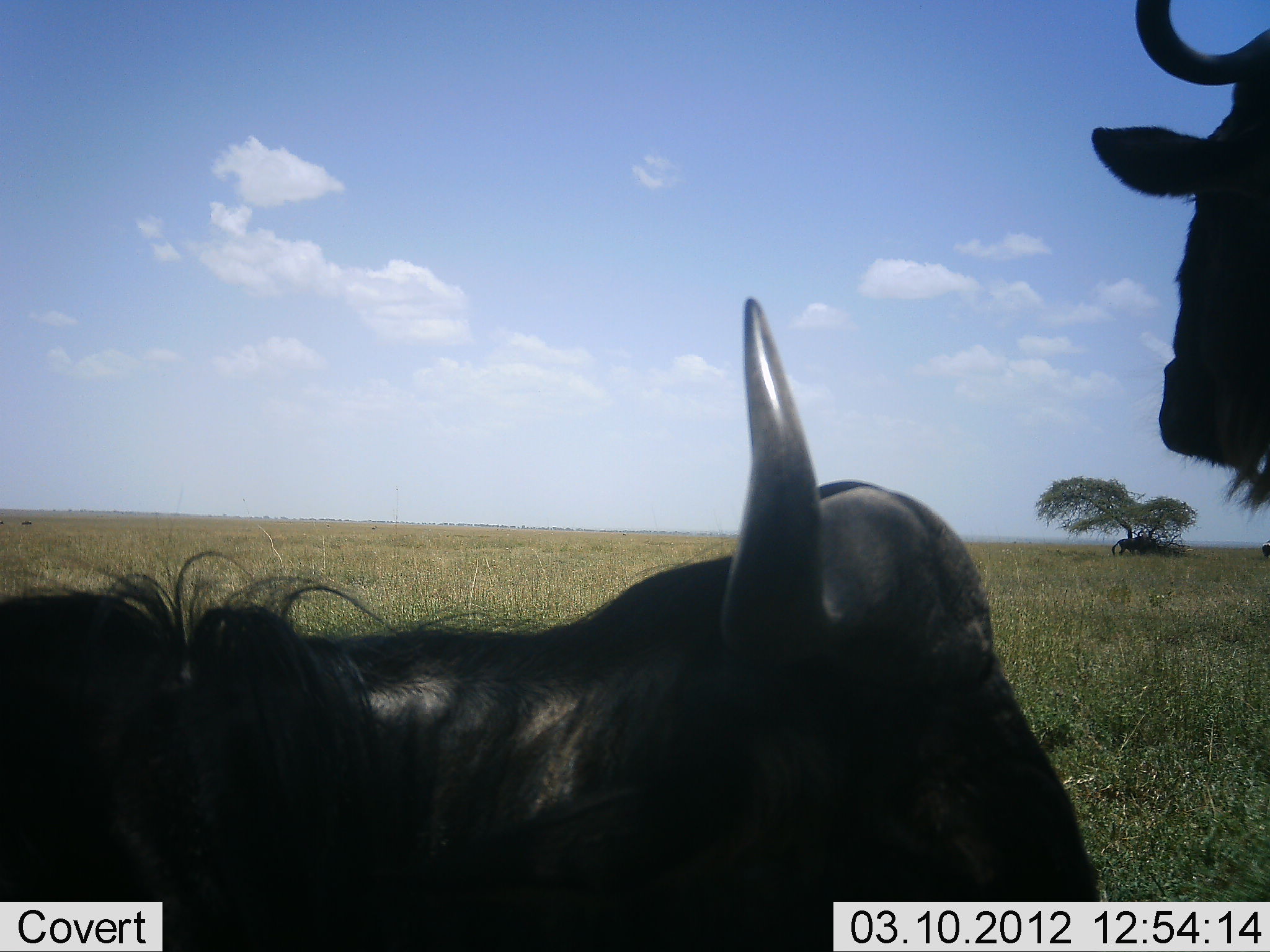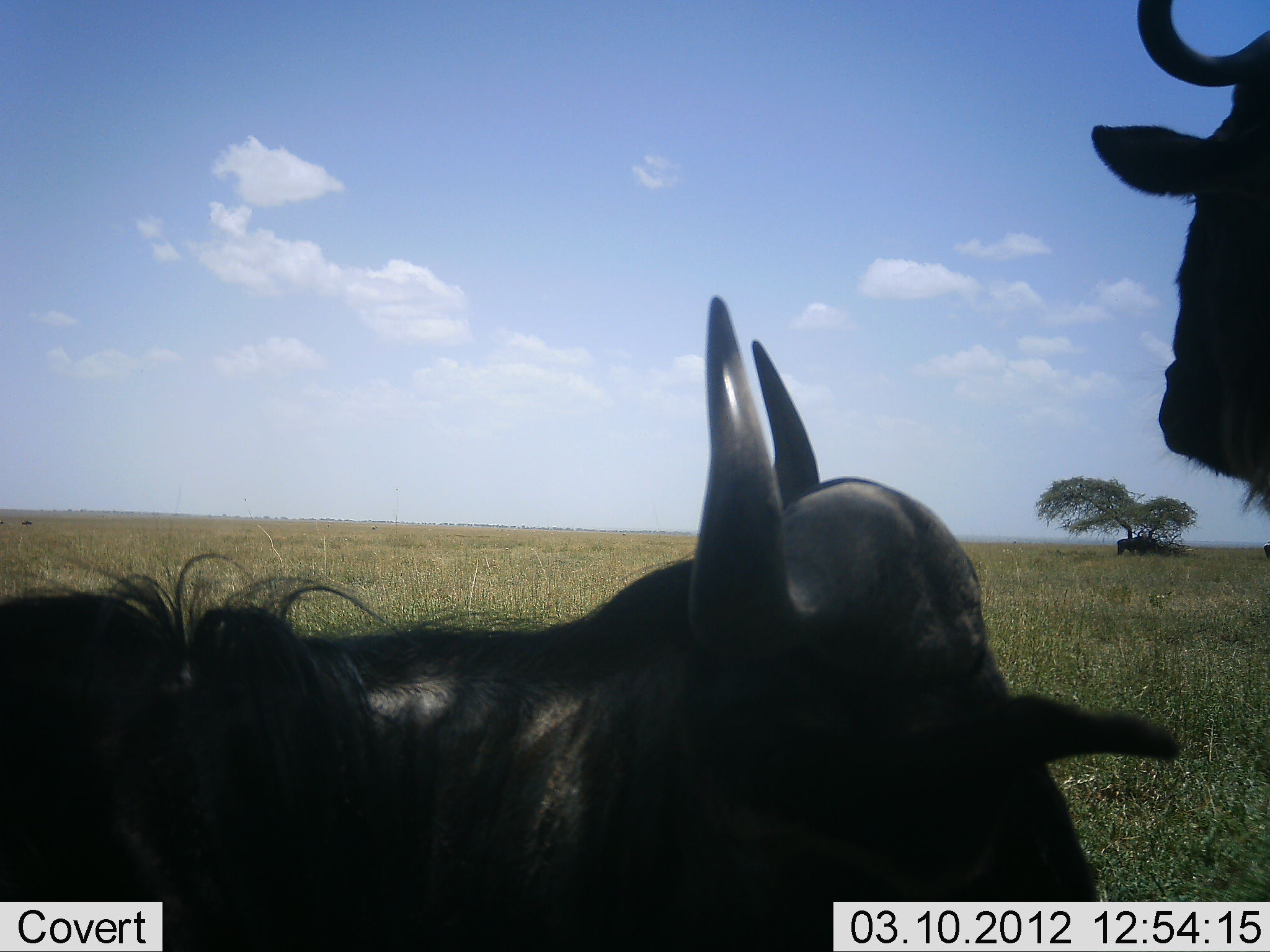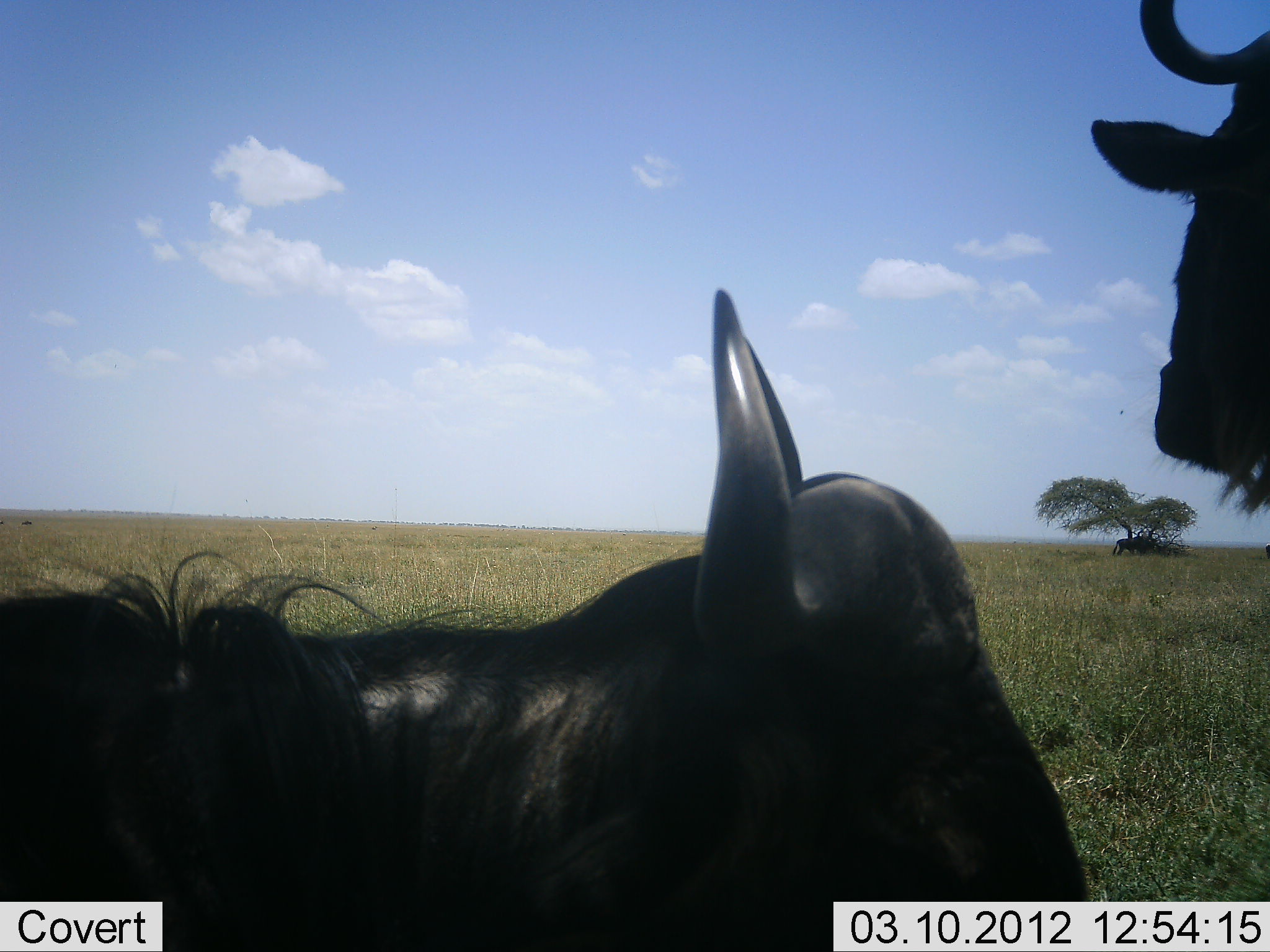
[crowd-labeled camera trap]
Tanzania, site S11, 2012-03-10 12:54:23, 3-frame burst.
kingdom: Animalia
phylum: Chordata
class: Mammalia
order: Artiodactyla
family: Bovidae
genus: Connochaetes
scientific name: Connochaetes taurinus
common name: blue wildebeest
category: wildebeest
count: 2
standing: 79%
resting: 71%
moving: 0%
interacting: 0%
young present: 0%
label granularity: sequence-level